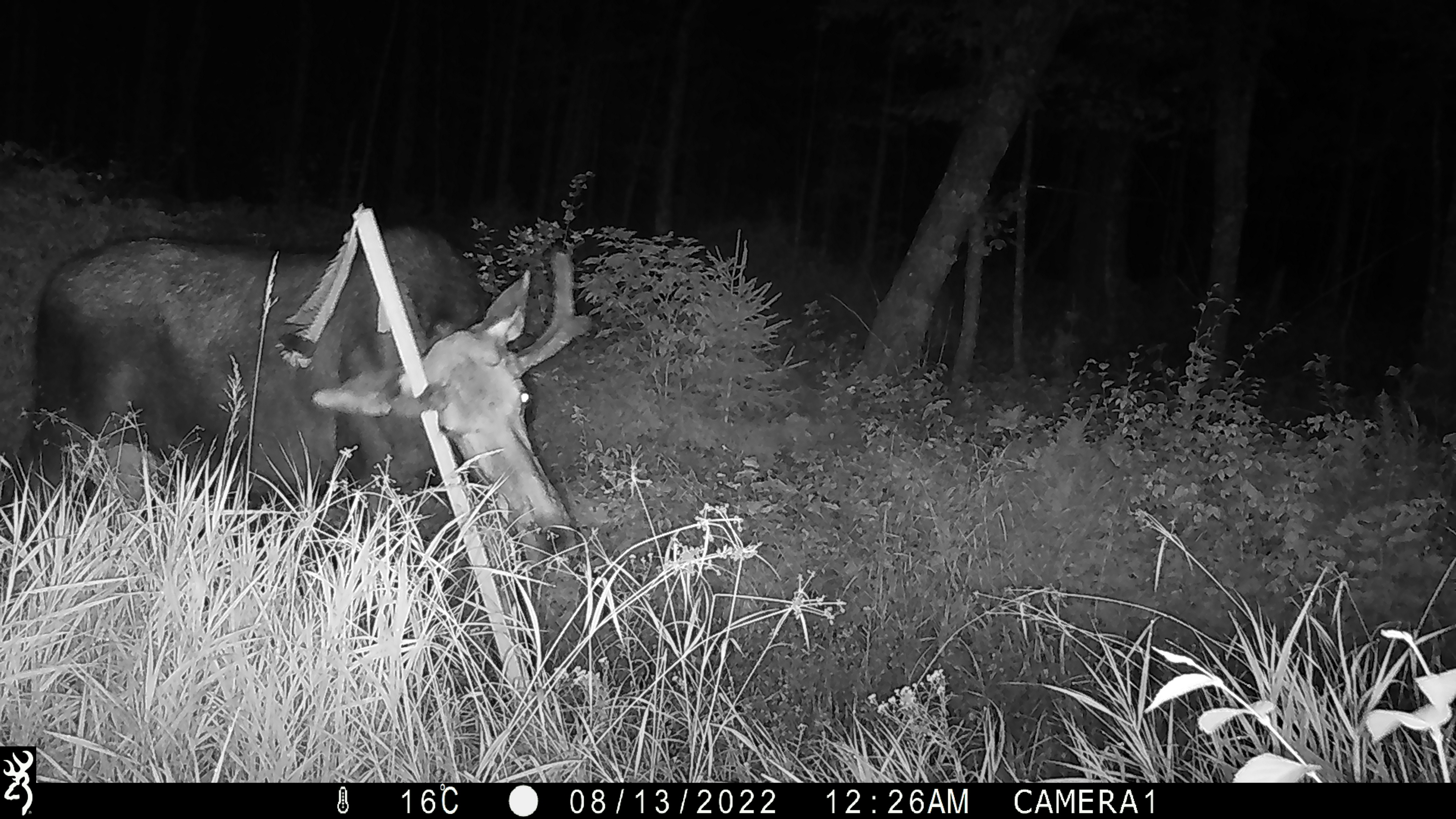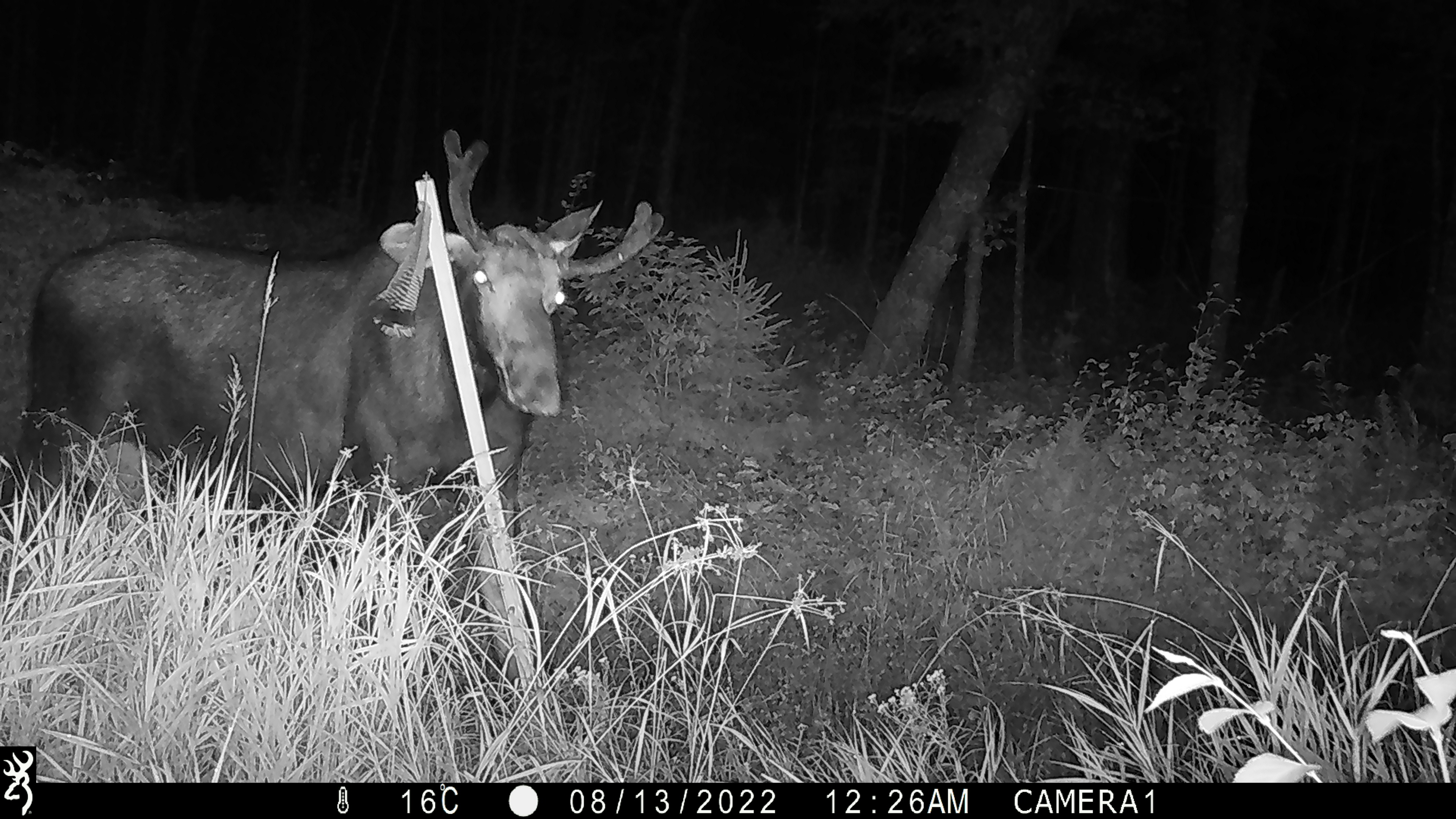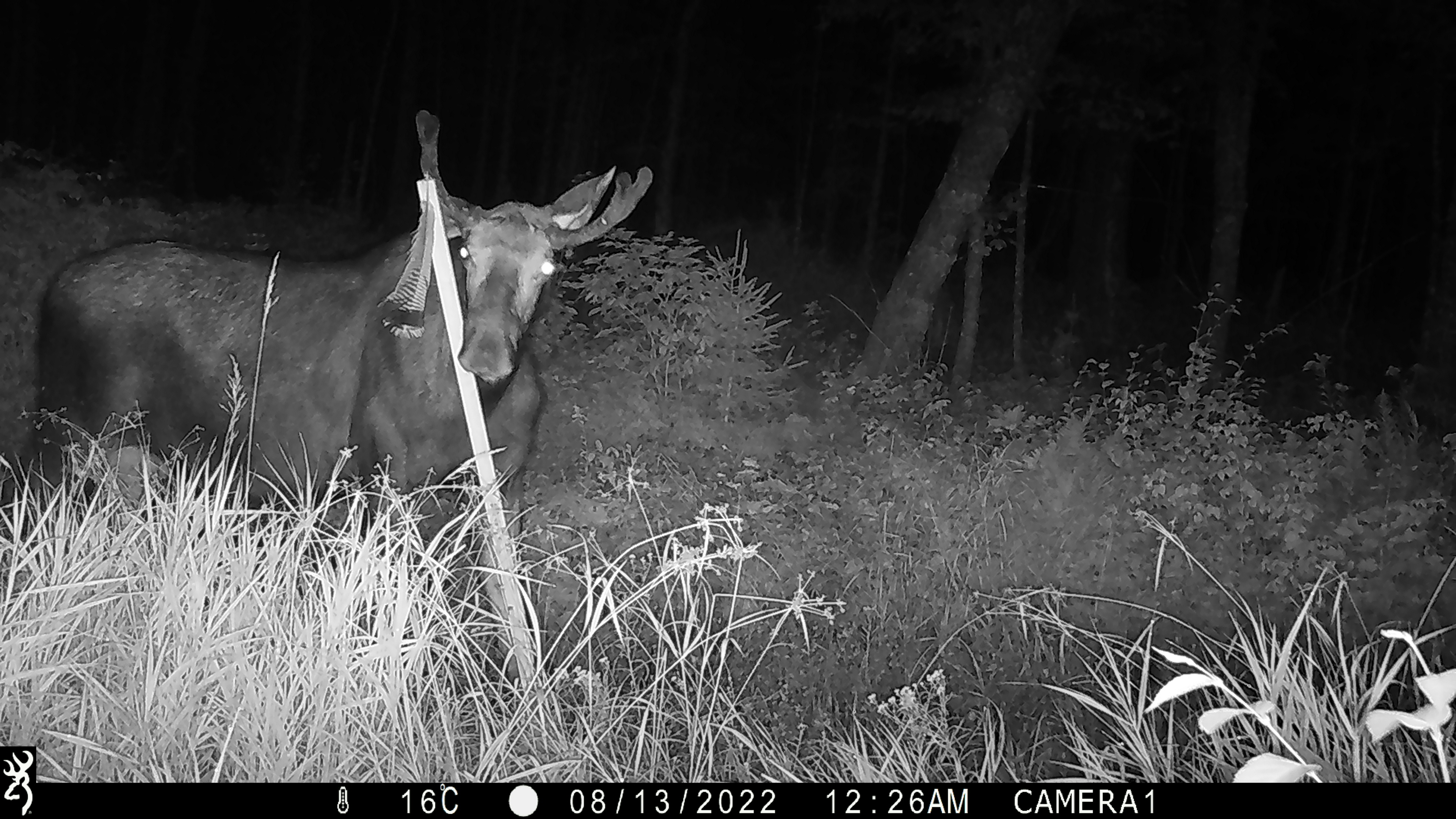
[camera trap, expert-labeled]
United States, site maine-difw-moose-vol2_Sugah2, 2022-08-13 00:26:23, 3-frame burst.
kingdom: Animalia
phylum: Chordata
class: Mammalia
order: Artiodactyla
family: Cervidae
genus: Alces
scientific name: Alces alces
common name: moose